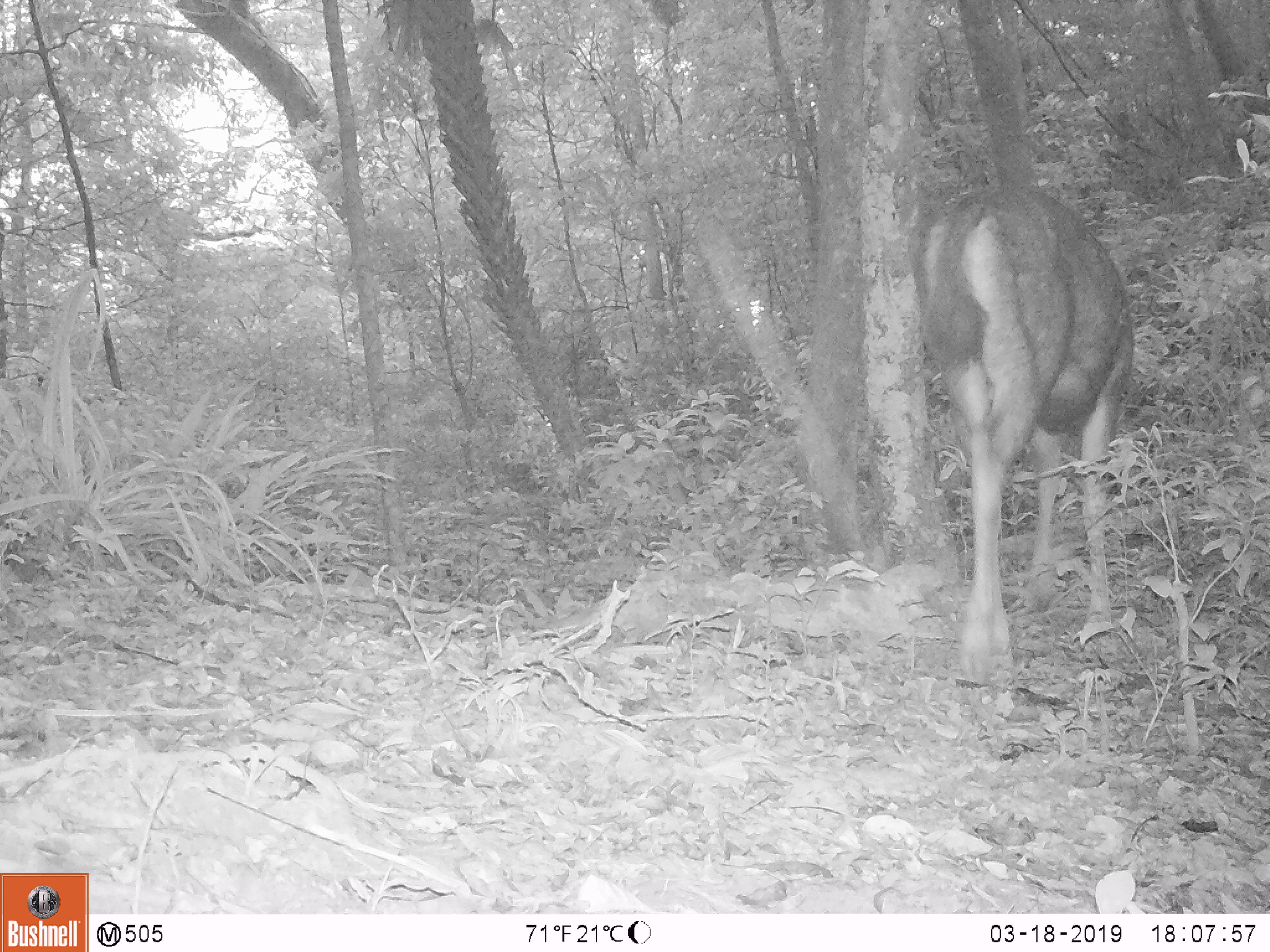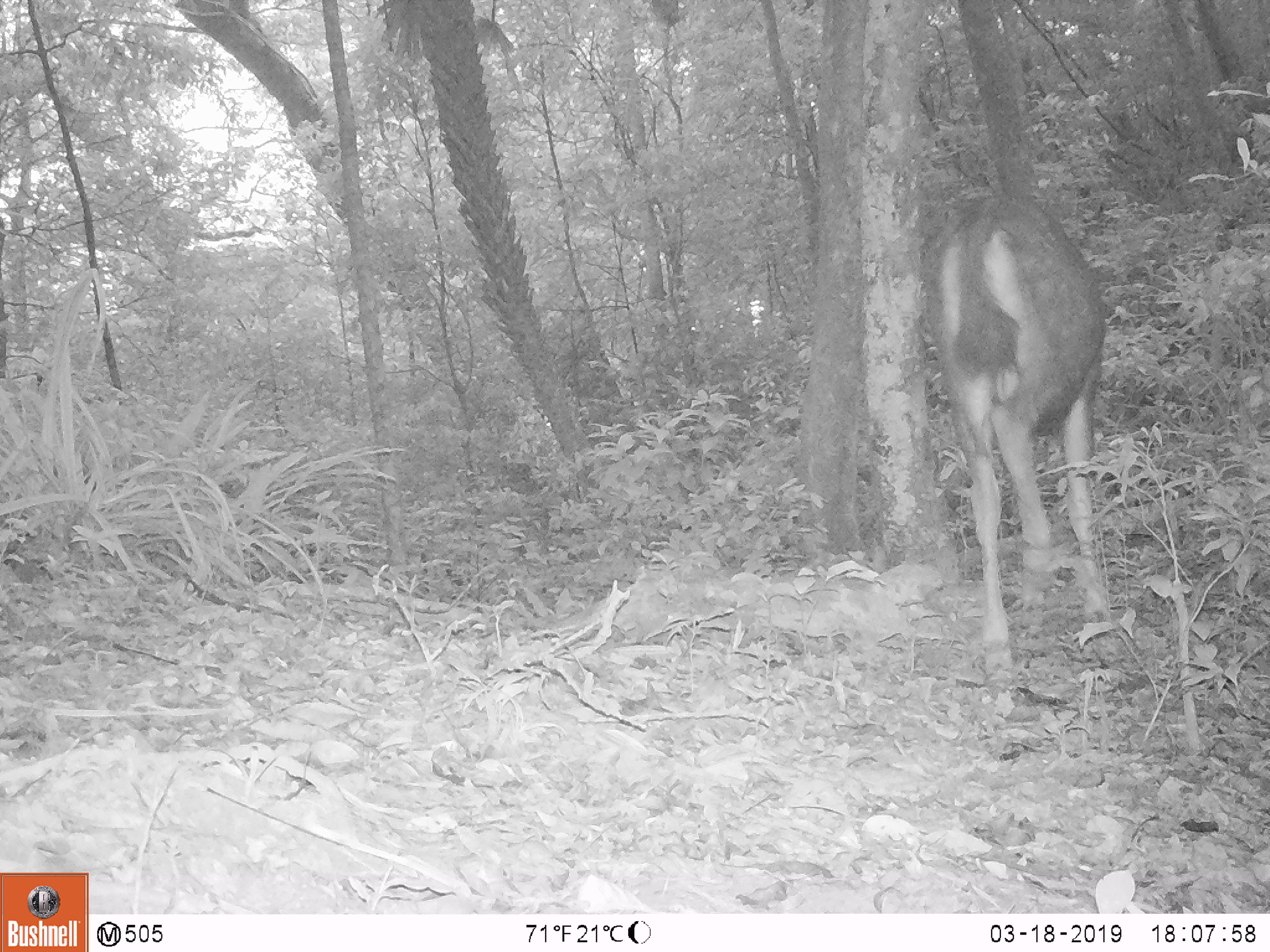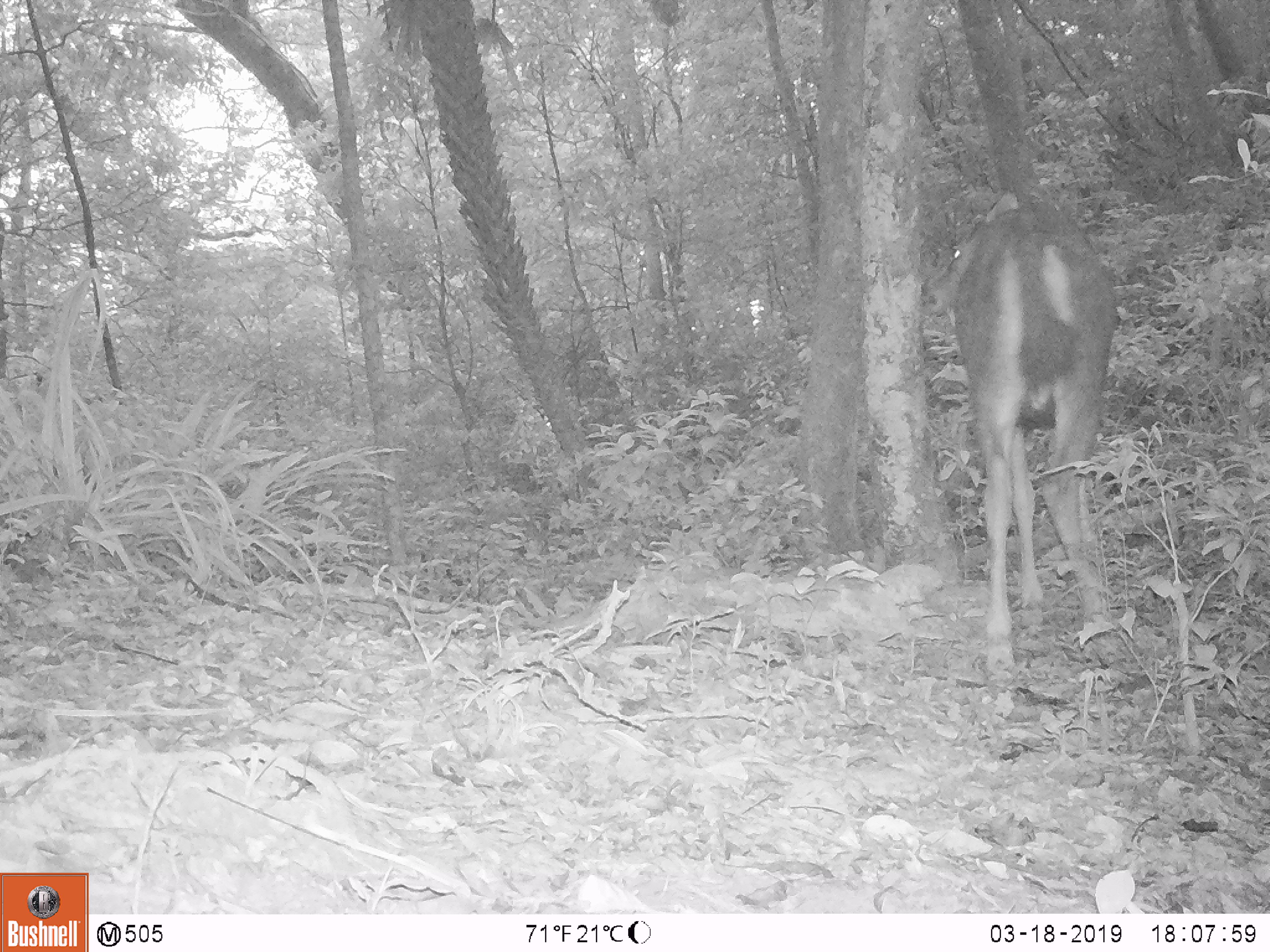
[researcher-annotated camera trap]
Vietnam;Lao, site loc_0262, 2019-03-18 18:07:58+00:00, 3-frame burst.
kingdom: Animalia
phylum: Chordata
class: Mammalia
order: Artiodactyla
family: Cervidae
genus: Rusa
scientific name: Rusa unicolor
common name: sambar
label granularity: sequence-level